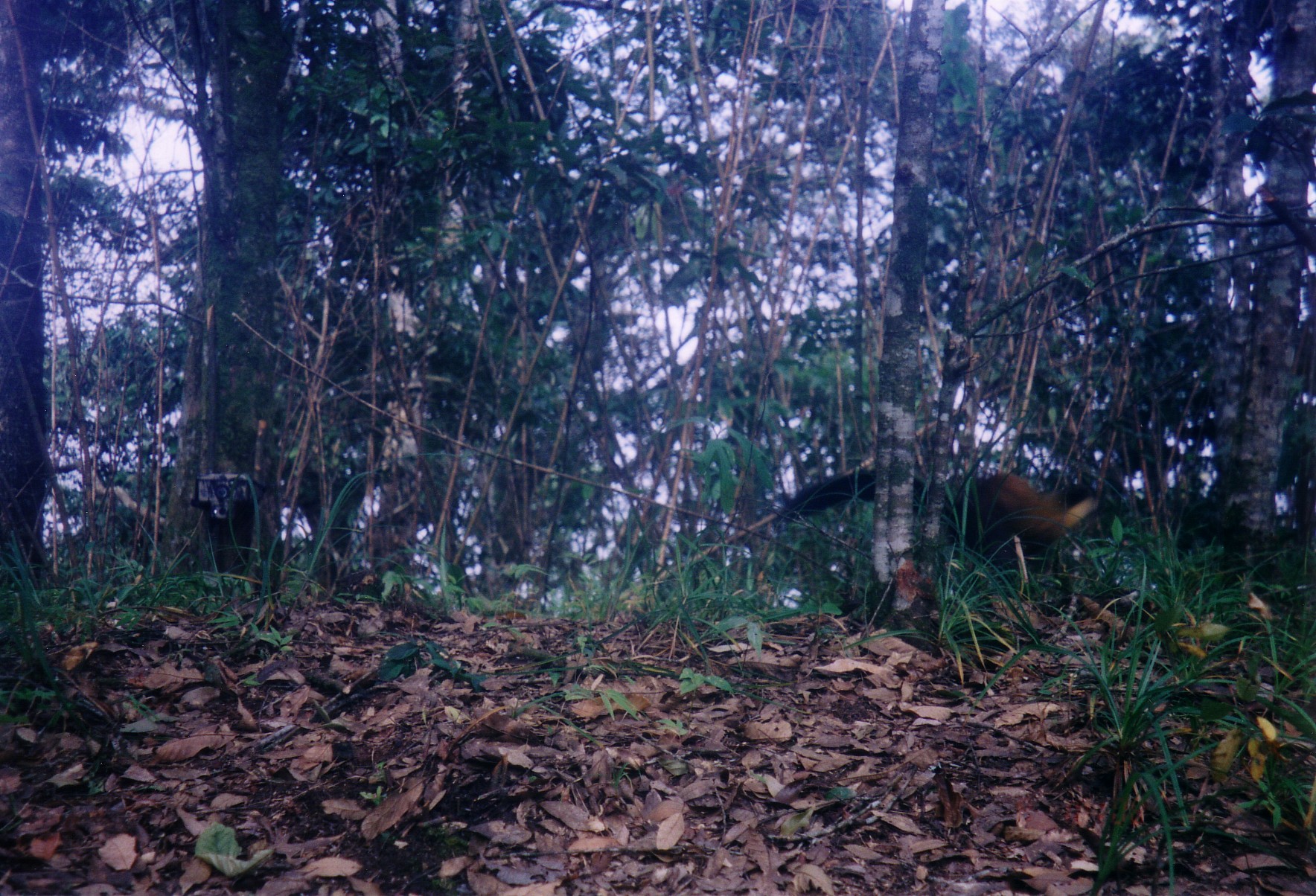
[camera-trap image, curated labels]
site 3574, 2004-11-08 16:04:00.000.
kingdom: Animalia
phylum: Chordata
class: Mammalia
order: Carnivora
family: Mustelidae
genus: Martes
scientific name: Martes flavigula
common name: yellow-throated marten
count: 1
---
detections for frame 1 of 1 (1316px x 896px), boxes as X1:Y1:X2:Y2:
martes flavigula: 775:464:1102:569